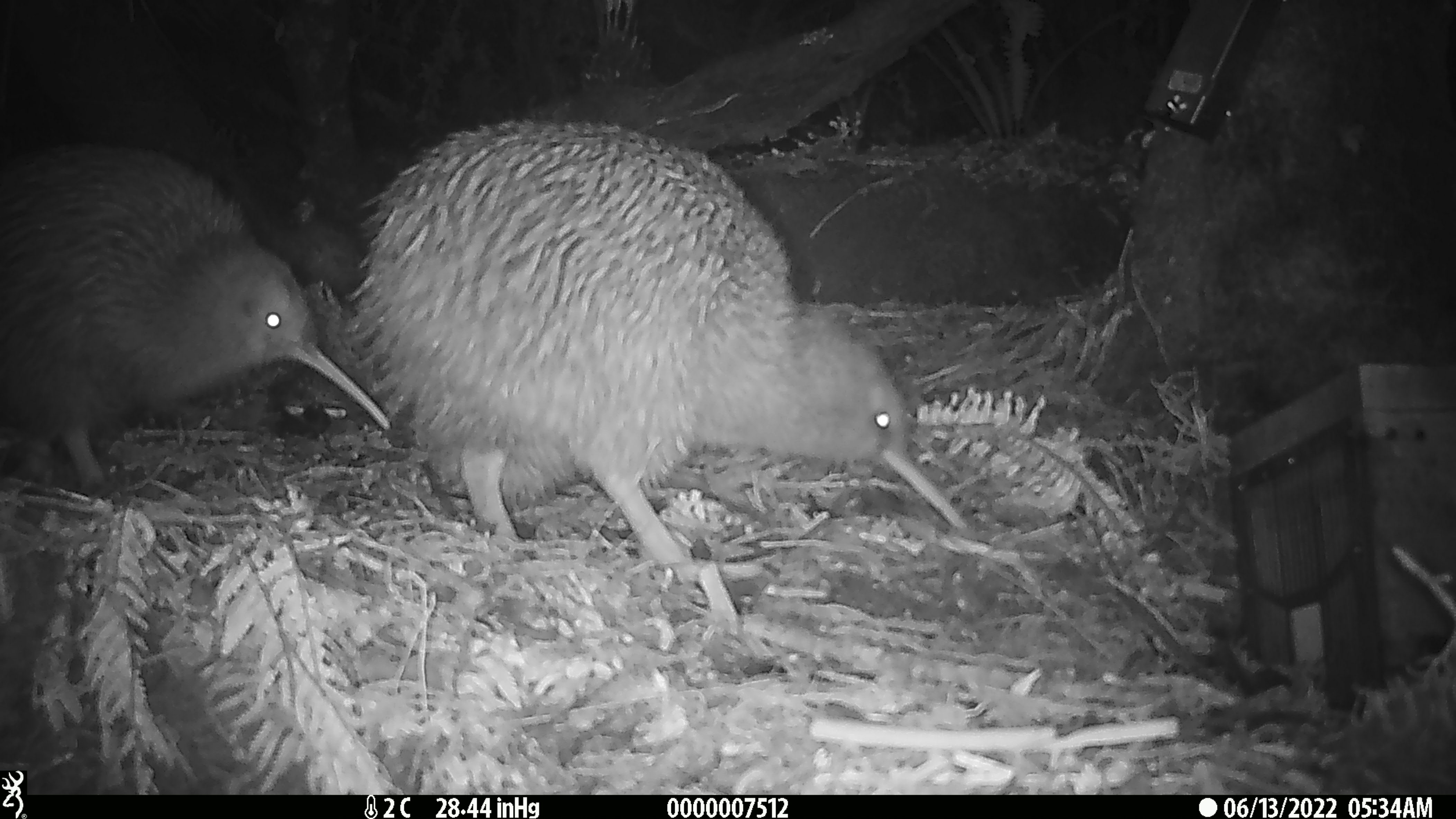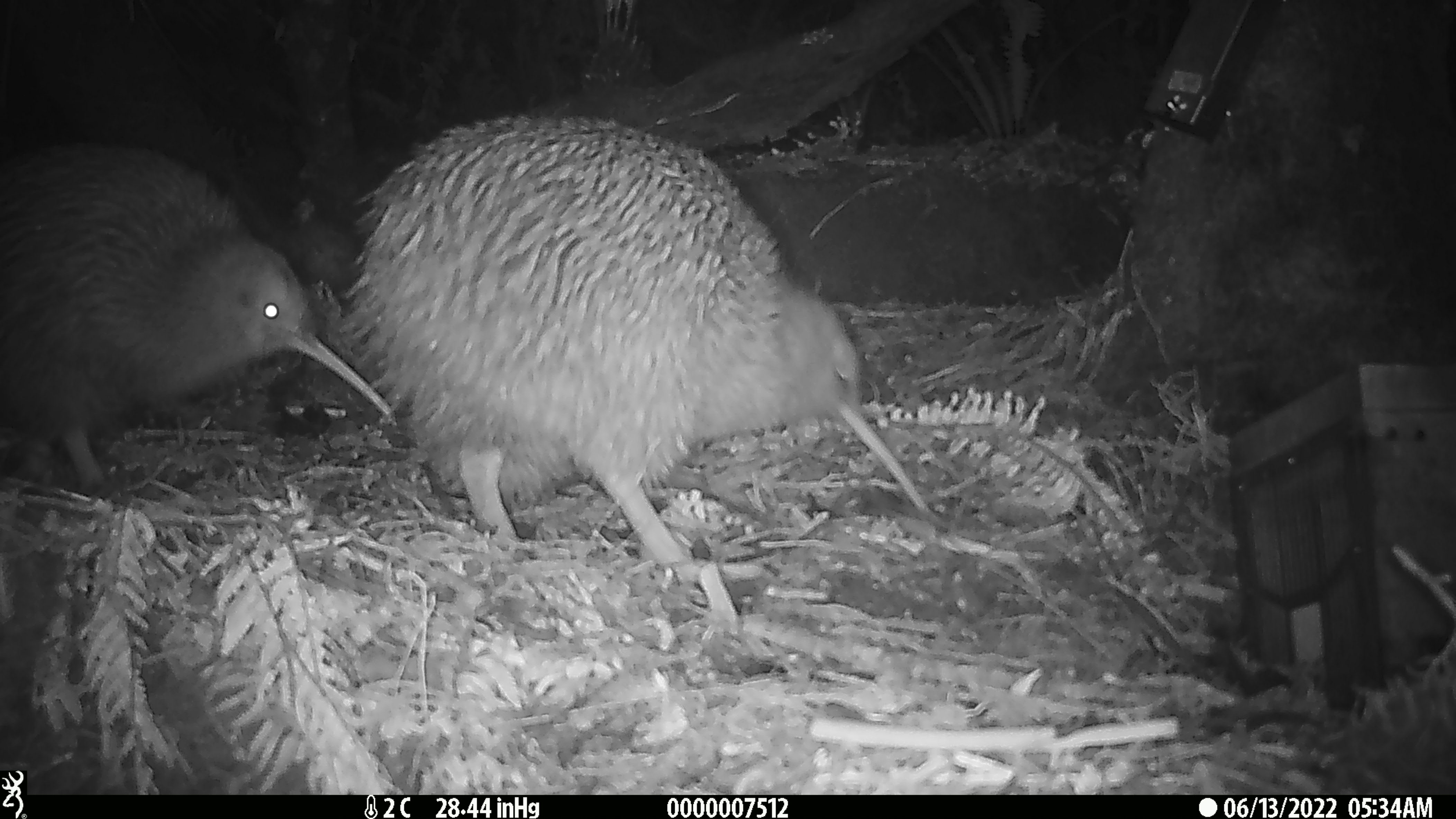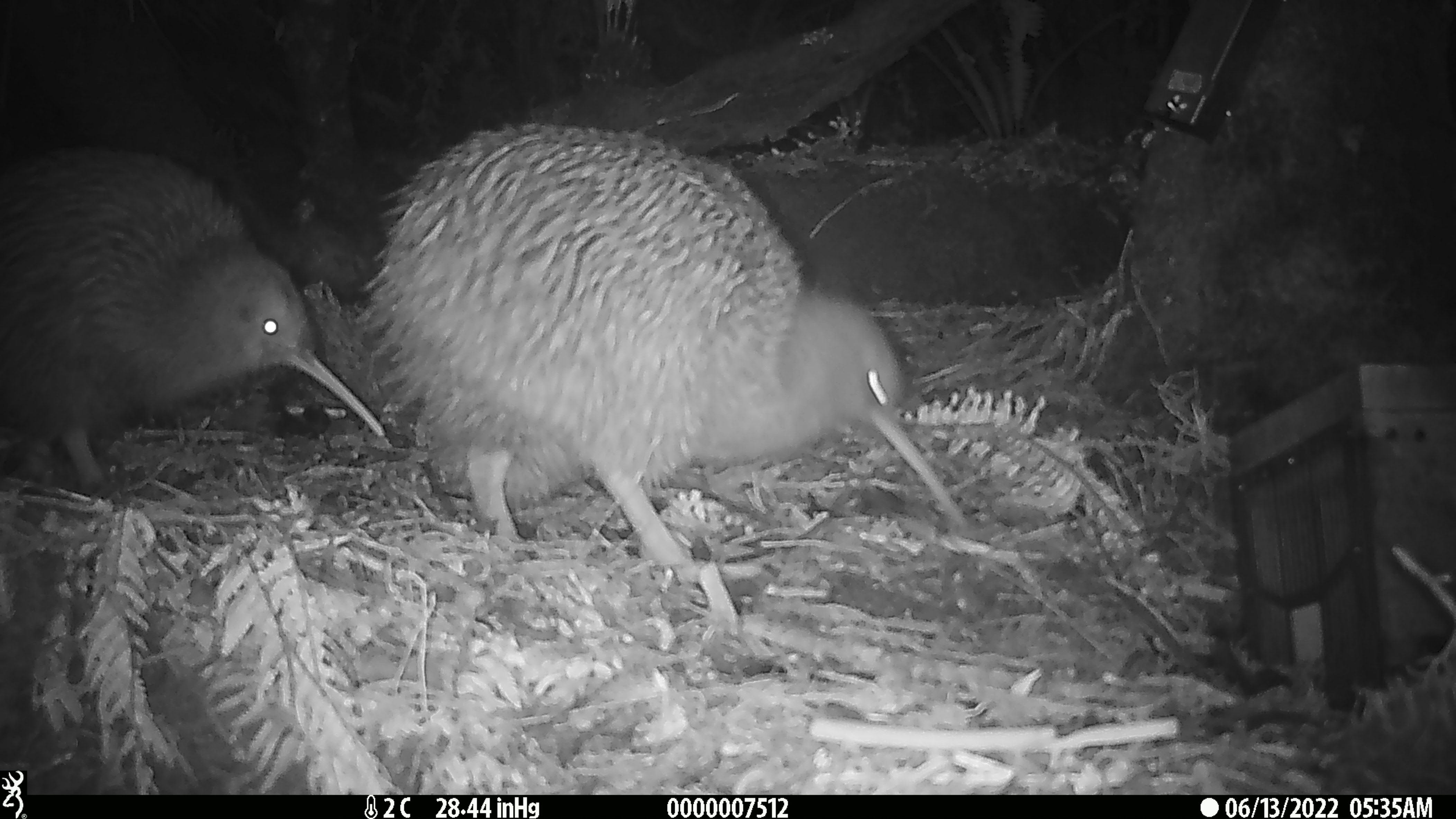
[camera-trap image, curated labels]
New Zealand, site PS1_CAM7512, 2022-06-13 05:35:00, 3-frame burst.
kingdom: Animalia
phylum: Chordata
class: Aves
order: Apterygiformes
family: Apterygidae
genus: Apteryx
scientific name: Apteryx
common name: kiwi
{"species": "kiwi (Apteryx)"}